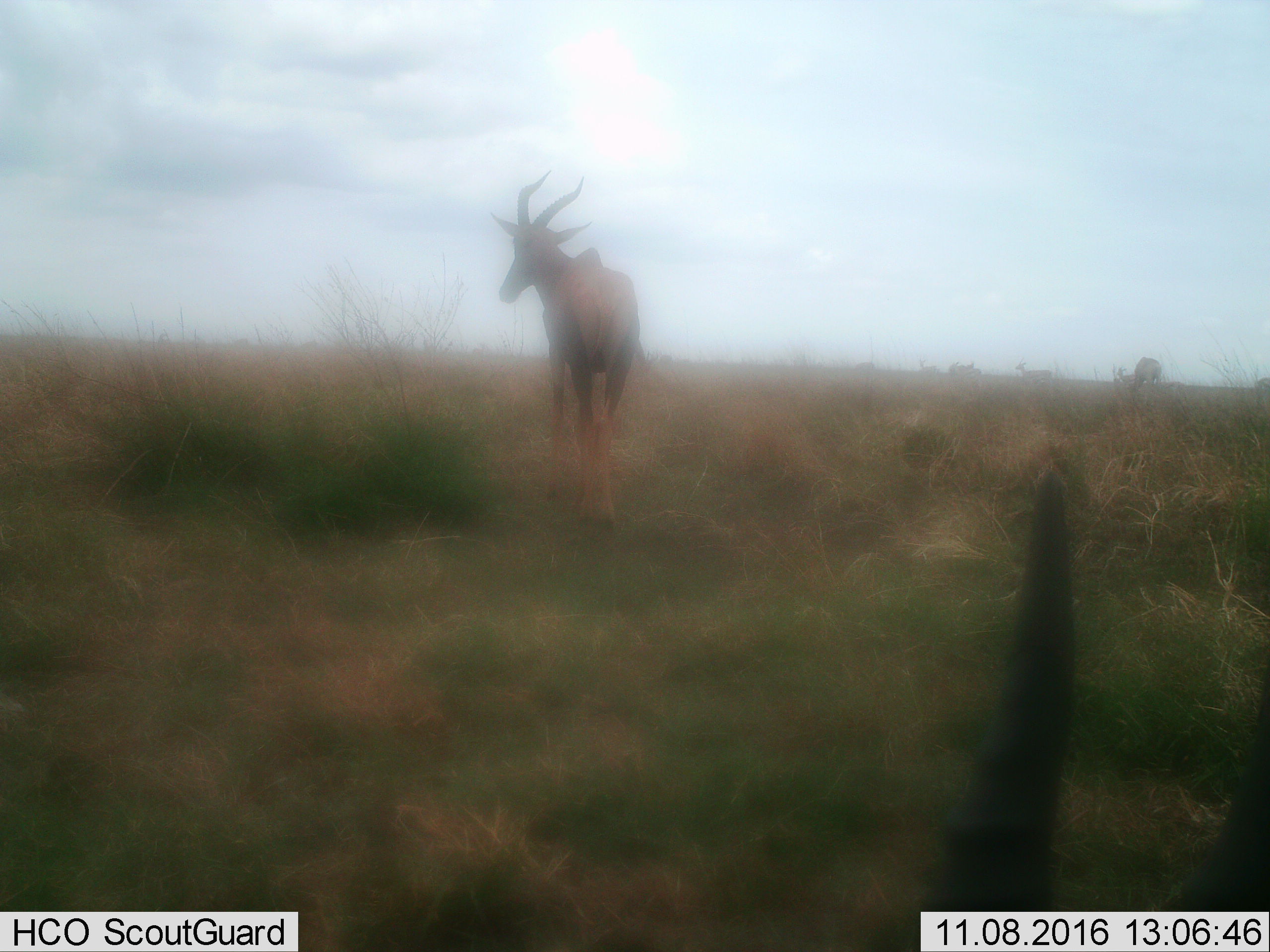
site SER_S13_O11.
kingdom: Animalia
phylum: Chordata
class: Mammalia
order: Artiodactyla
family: Bovidae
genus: Damaliscus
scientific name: Damaliscus lunatus jimela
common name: topi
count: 2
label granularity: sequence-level